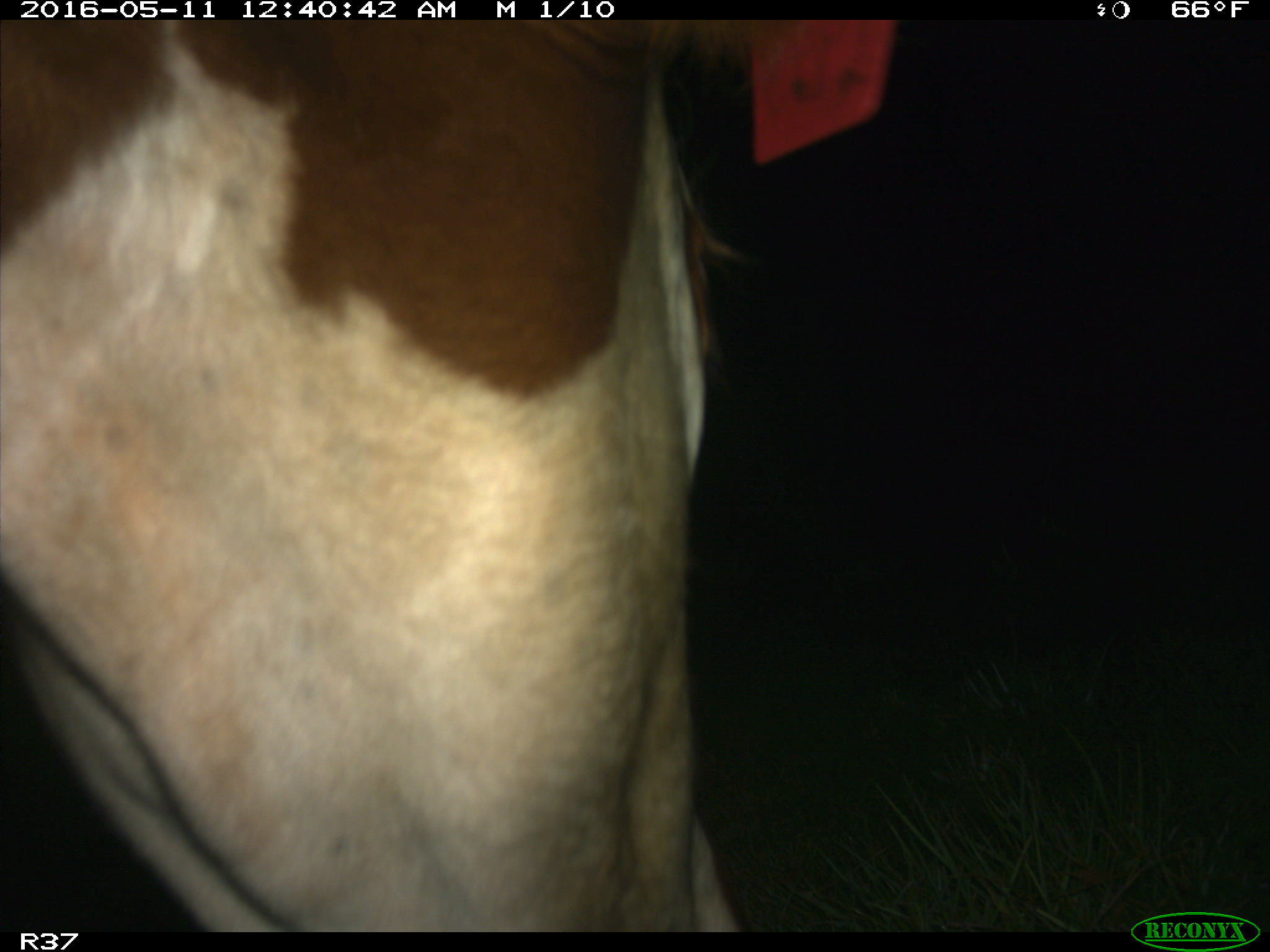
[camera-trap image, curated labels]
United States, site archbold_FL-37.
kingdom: Animalia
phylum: Chordata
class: Mammalia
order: Artiodactyla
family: Bovidae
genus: Bos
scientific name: Bos taurus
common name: domestic cow